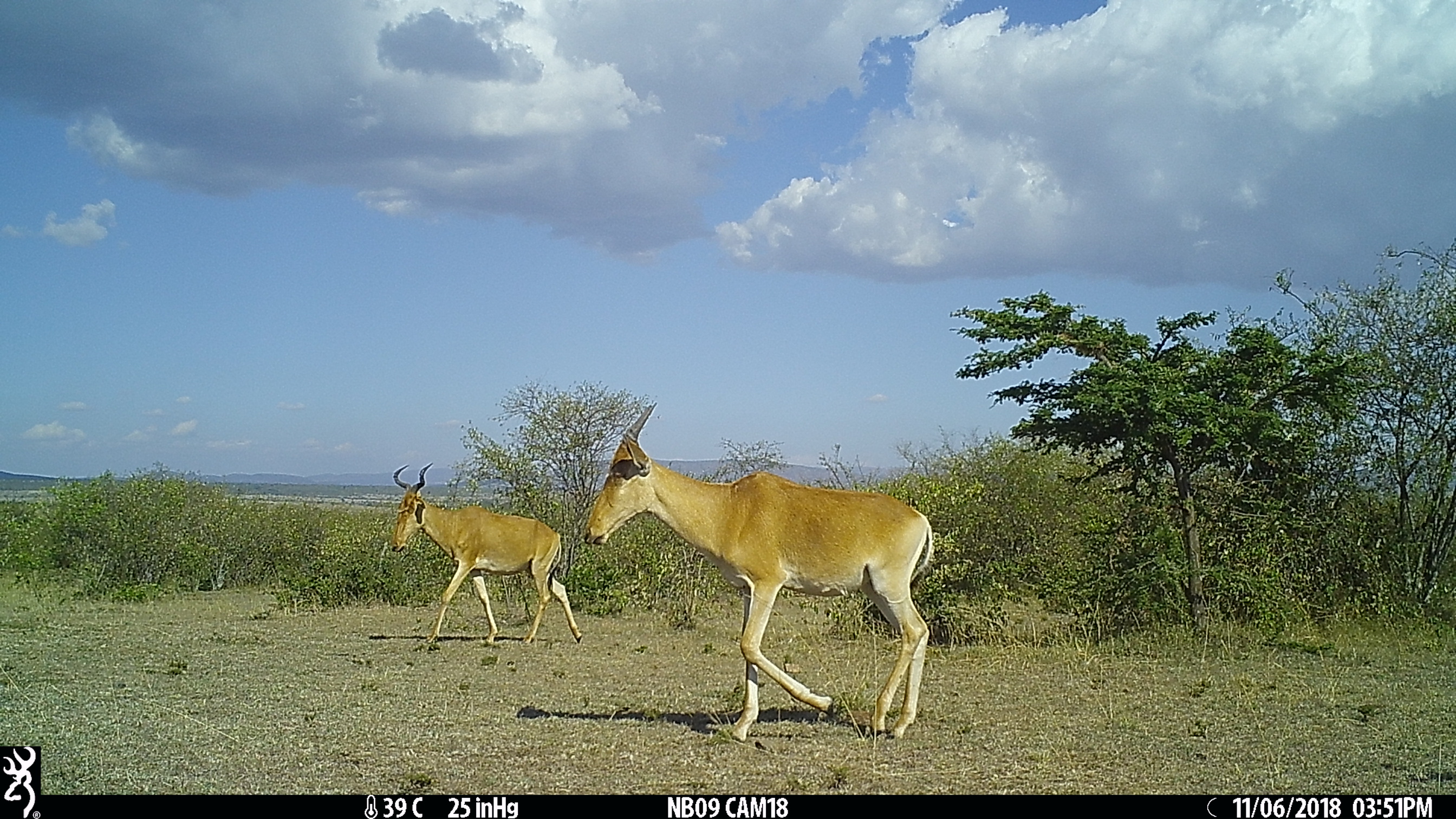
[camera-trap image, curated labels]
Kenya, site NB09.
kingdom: Animalia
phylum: Chordata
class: Mammalia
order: Artiodactyla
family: Bovidae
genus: Alcelaphus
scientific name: Alcelaphus buselaphus cokii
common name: coke's hartebeest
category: hartebeest cokes